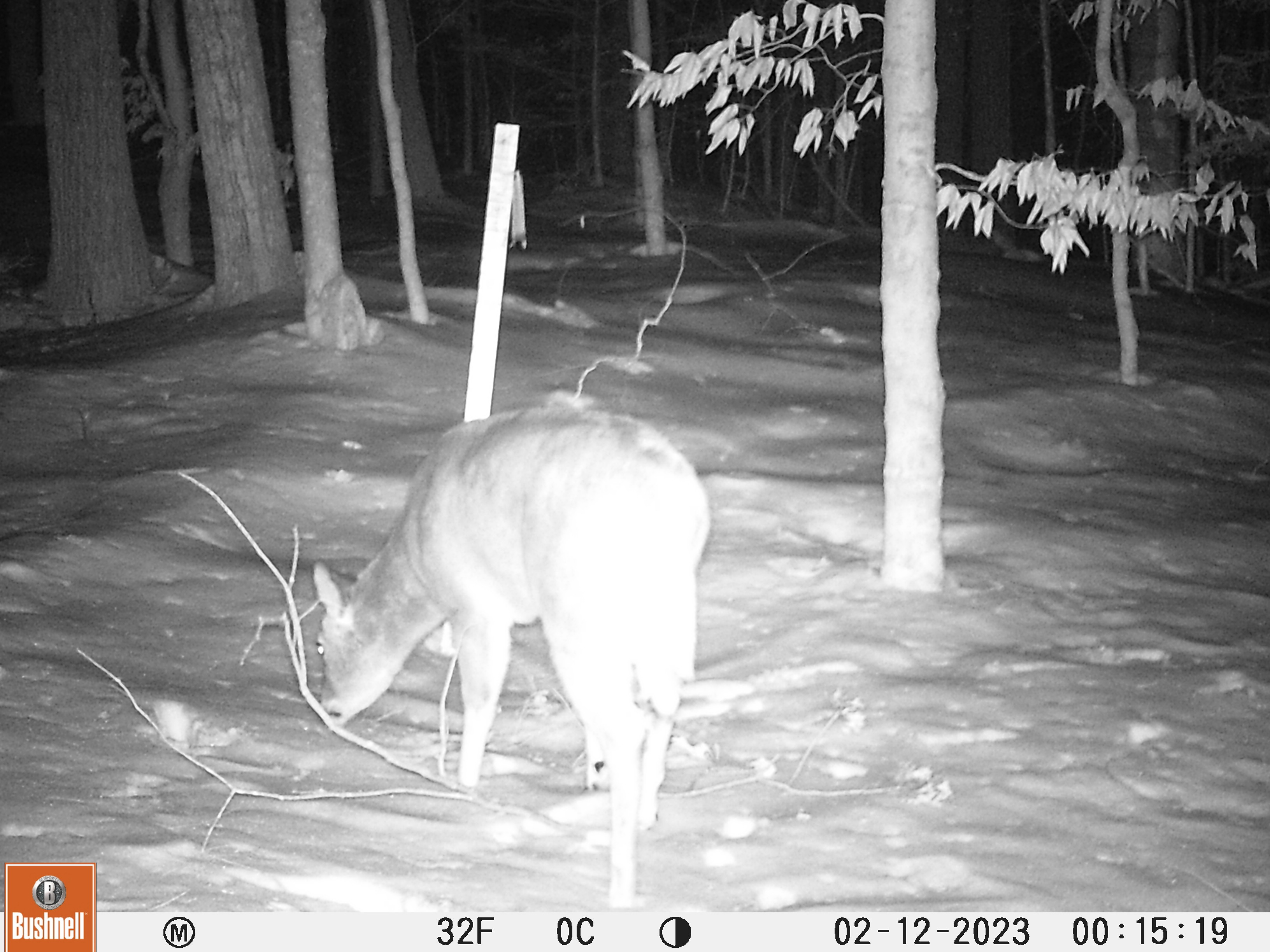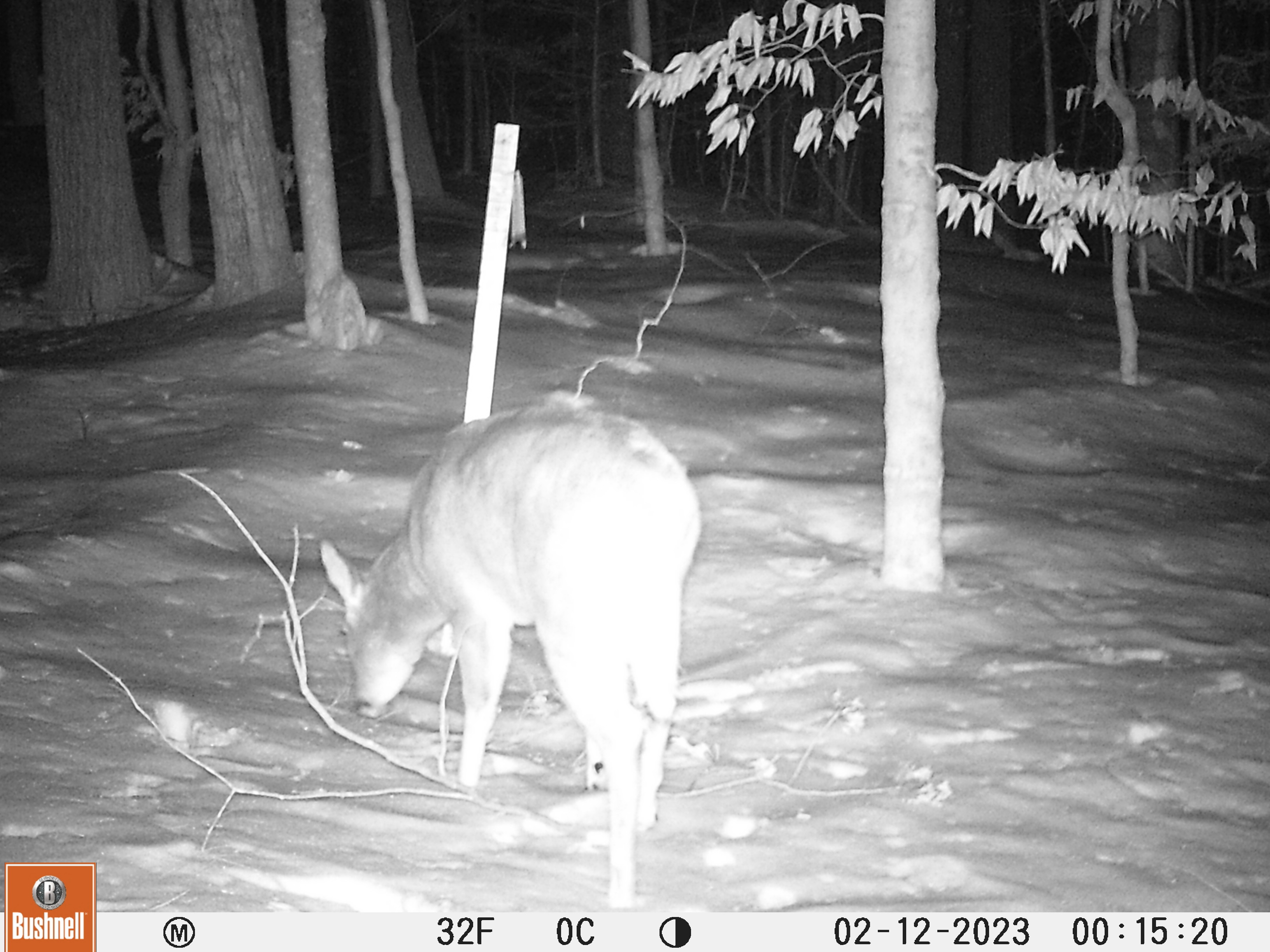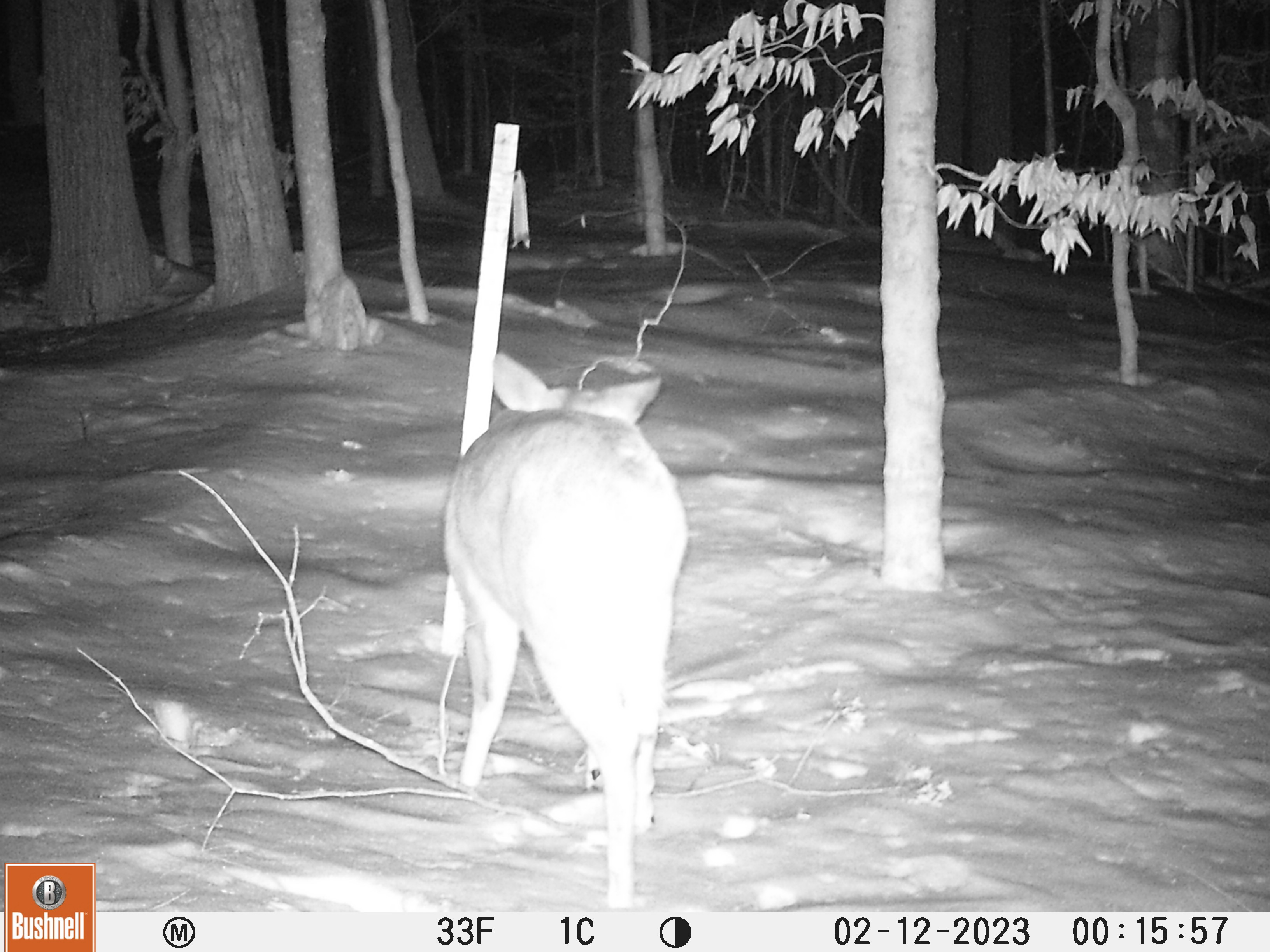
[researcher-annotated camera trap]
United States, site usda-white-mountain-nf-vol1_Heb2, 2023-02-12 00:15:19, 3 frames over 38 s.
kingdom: Animalia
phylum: Chordata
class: Mammalia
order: Artiodactyla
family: Cervidae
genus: Odocoileus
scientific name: Odocoileus virginianus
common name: white-tailed deer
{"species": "white-tailed deer (Odocoileus virginianus)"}